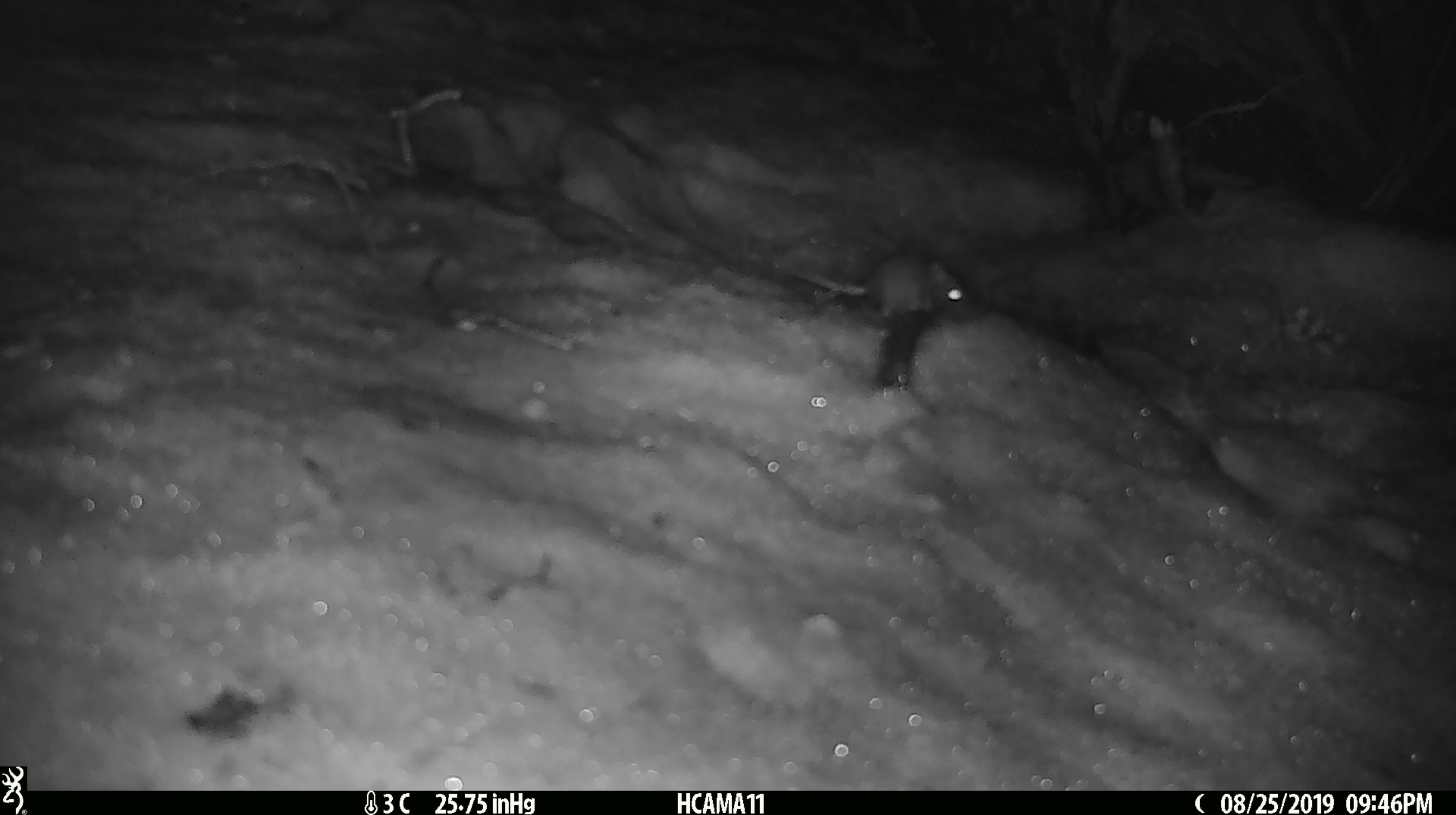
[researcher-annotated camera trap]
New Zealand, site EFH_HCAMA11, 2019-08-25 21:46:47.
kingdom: Animalia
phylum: Chordata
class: Mammalia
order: Rodentia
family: Muridae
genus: Mus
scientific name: Mus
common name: mouse